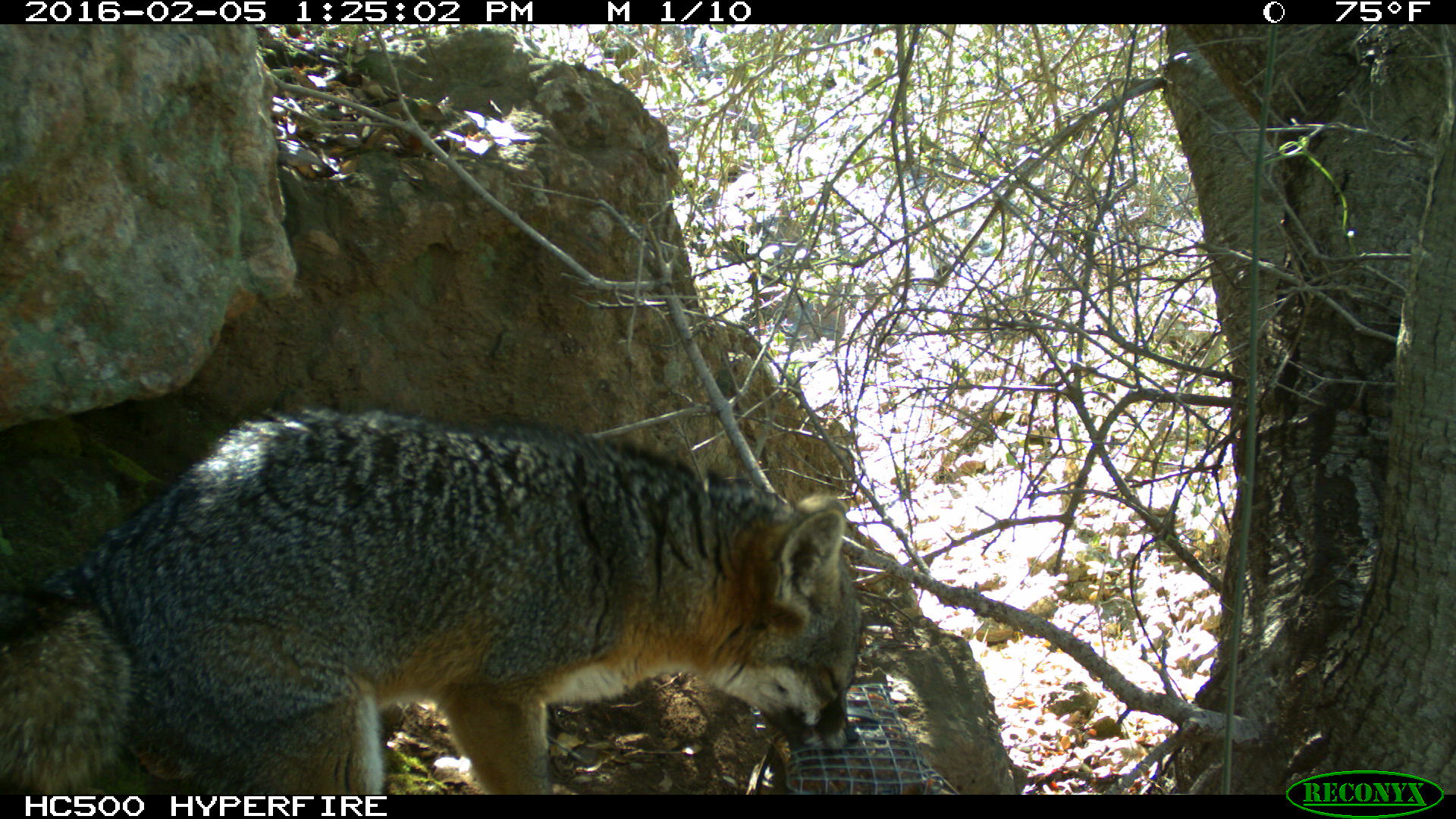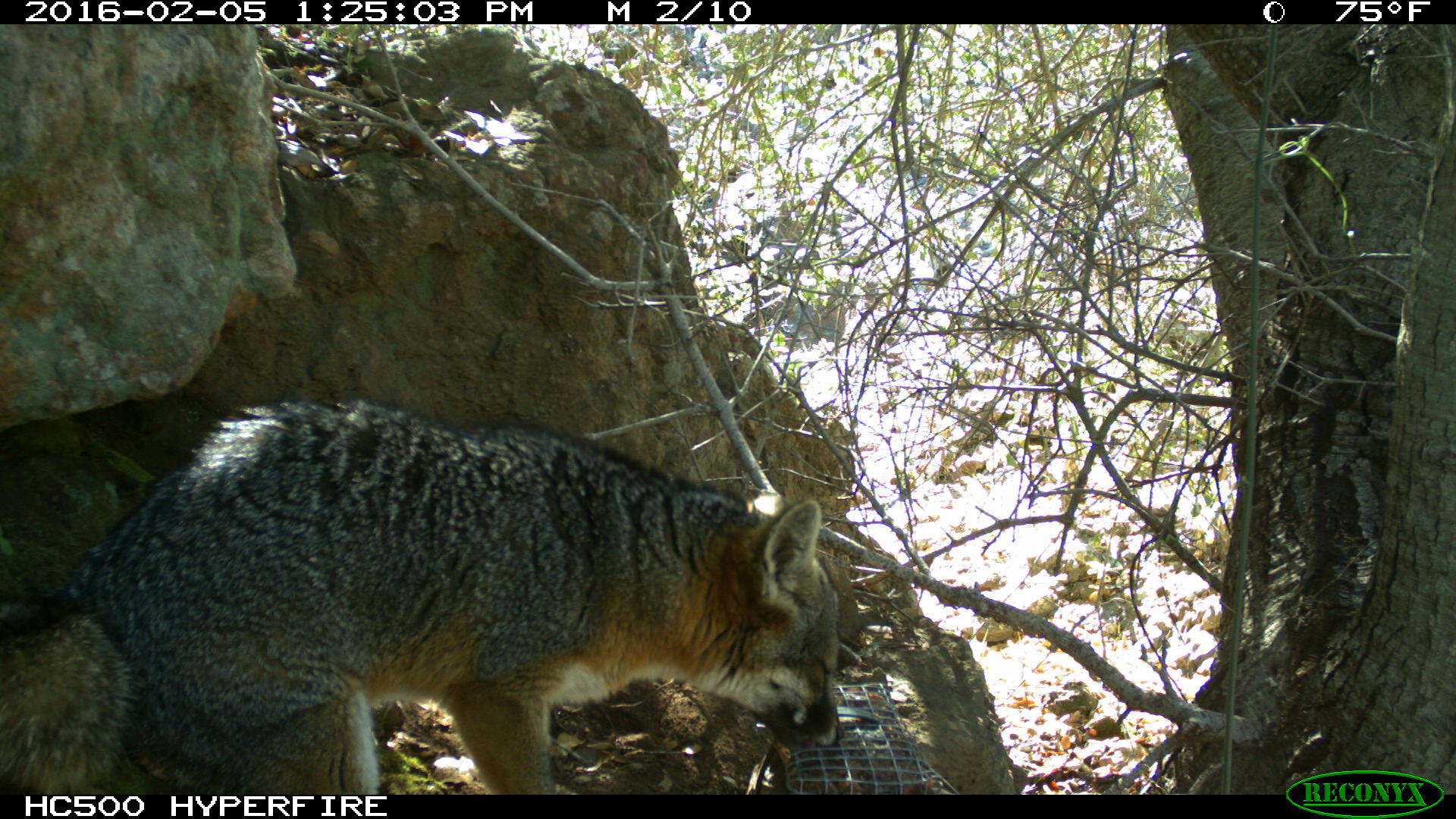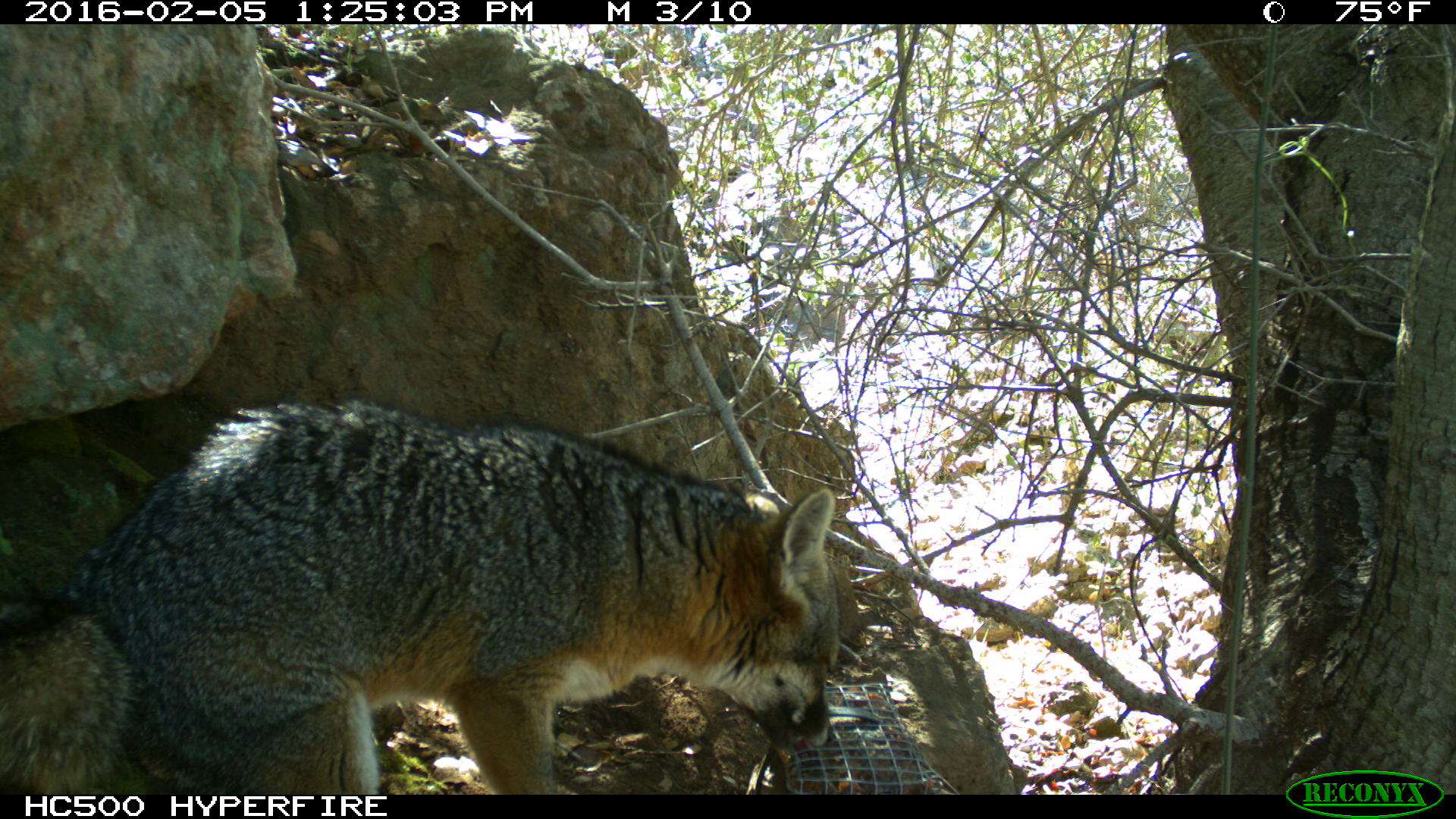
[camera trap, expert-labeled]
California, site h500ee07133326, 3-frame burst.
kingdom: Animalia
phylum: Chordata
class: Mammalia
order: Carnivora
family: Canidae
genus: Urocyon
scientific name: Urocyon littoralis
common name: island fox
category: fox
Fox (island fox) (Urocyon littoralis).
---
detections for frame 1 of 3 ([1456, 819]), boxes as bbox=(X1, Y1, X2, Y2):
fox: bbox=(0, 402, 872, 794)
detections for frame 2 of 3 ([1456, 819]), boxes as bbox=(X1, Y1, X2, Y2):
fox: bbox=(0, 400, 843, 794)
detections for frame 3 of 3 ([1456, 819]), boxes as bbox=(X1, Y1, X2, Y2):
fox: bbox=(0, 397, 840, 794)